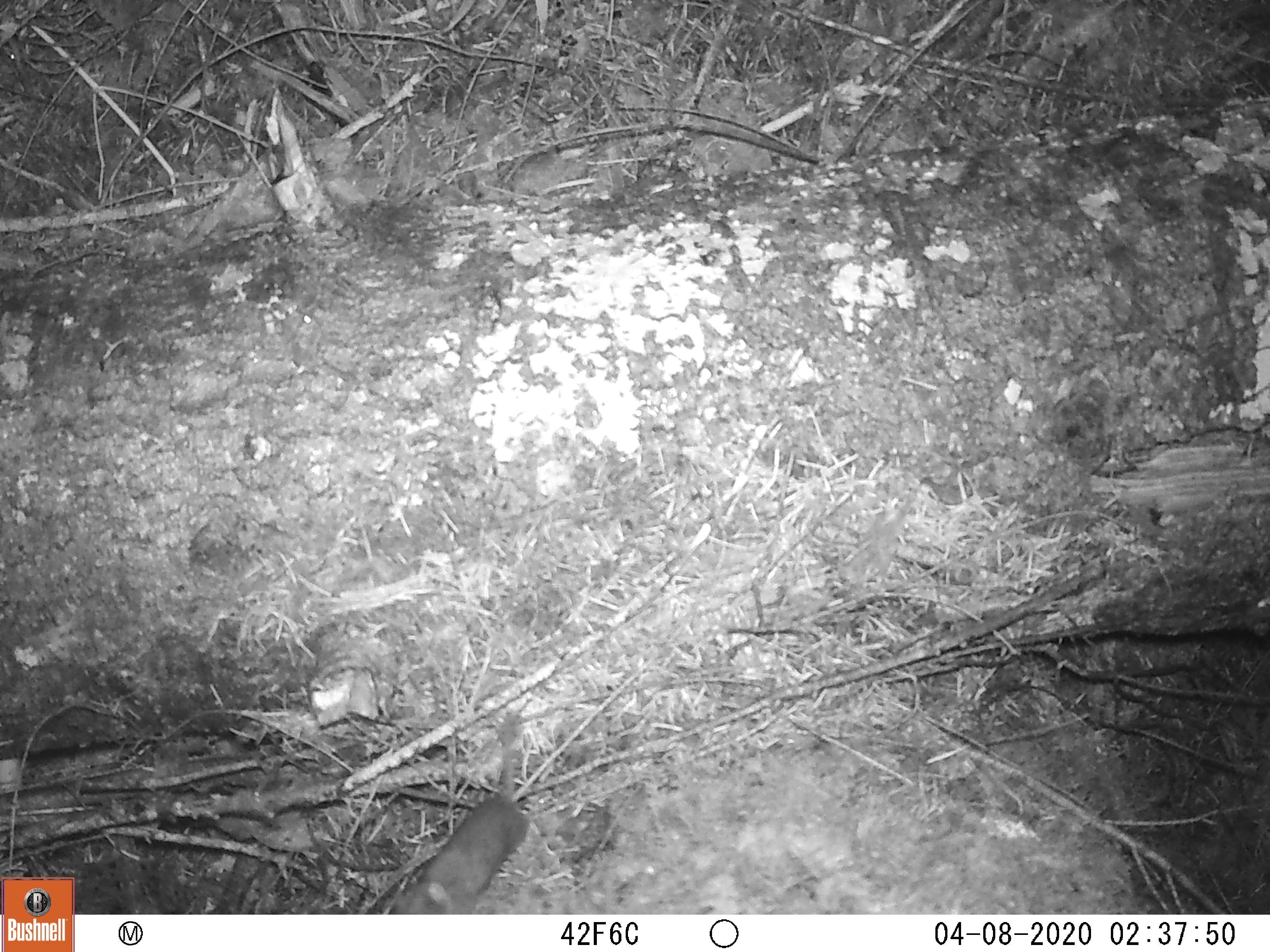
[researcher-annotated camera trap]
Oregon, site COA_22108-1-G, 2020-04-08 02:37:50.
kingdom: Animalia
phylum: Chordata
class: Mammalia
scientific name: Mammalia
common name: small mammal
Small mammal (Mammalia).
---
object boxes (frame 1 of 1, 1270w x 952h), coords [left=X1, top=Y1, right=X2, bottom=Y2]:
small mammal: [left=373, top=687, right=578, bottom=914]